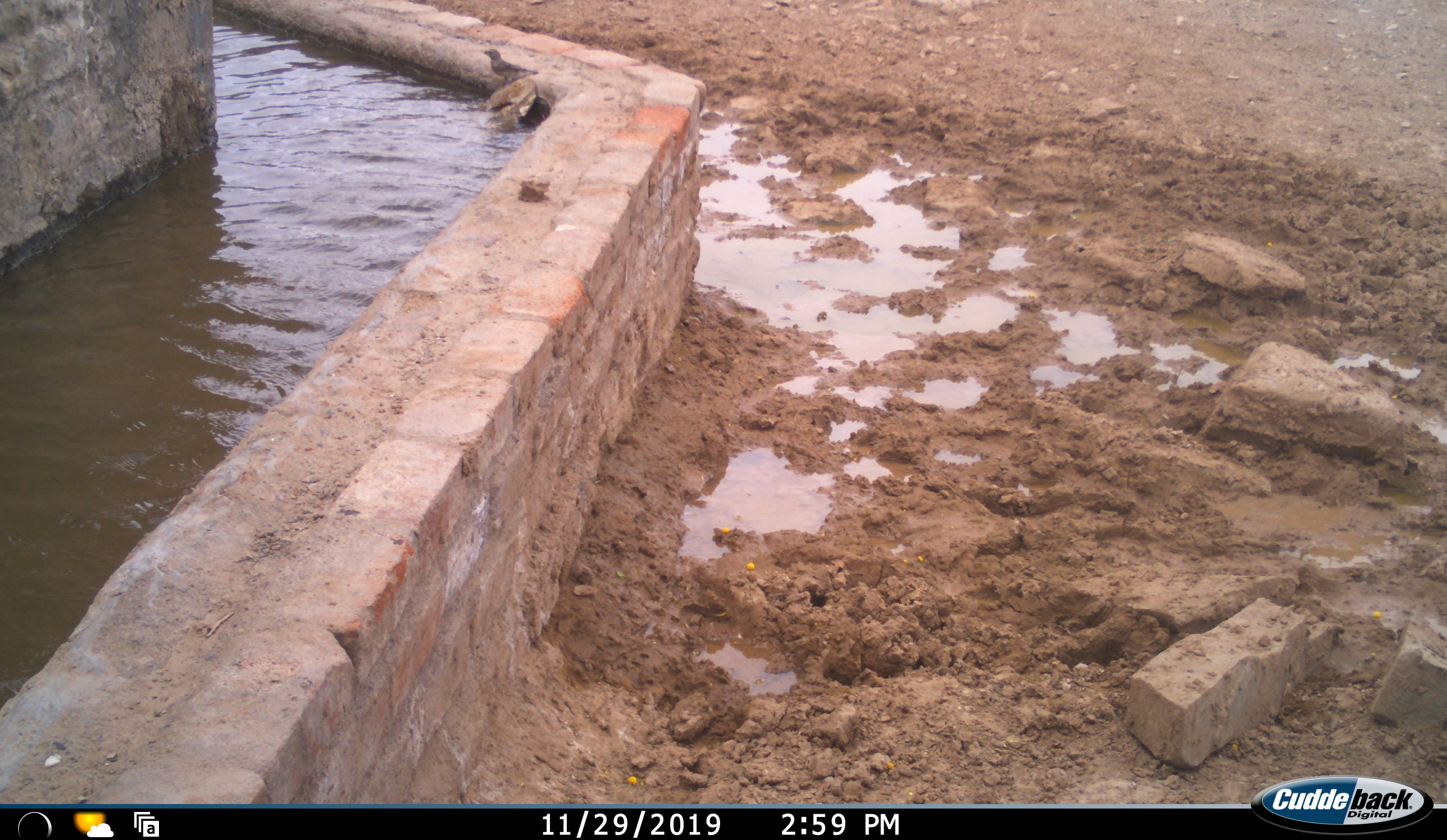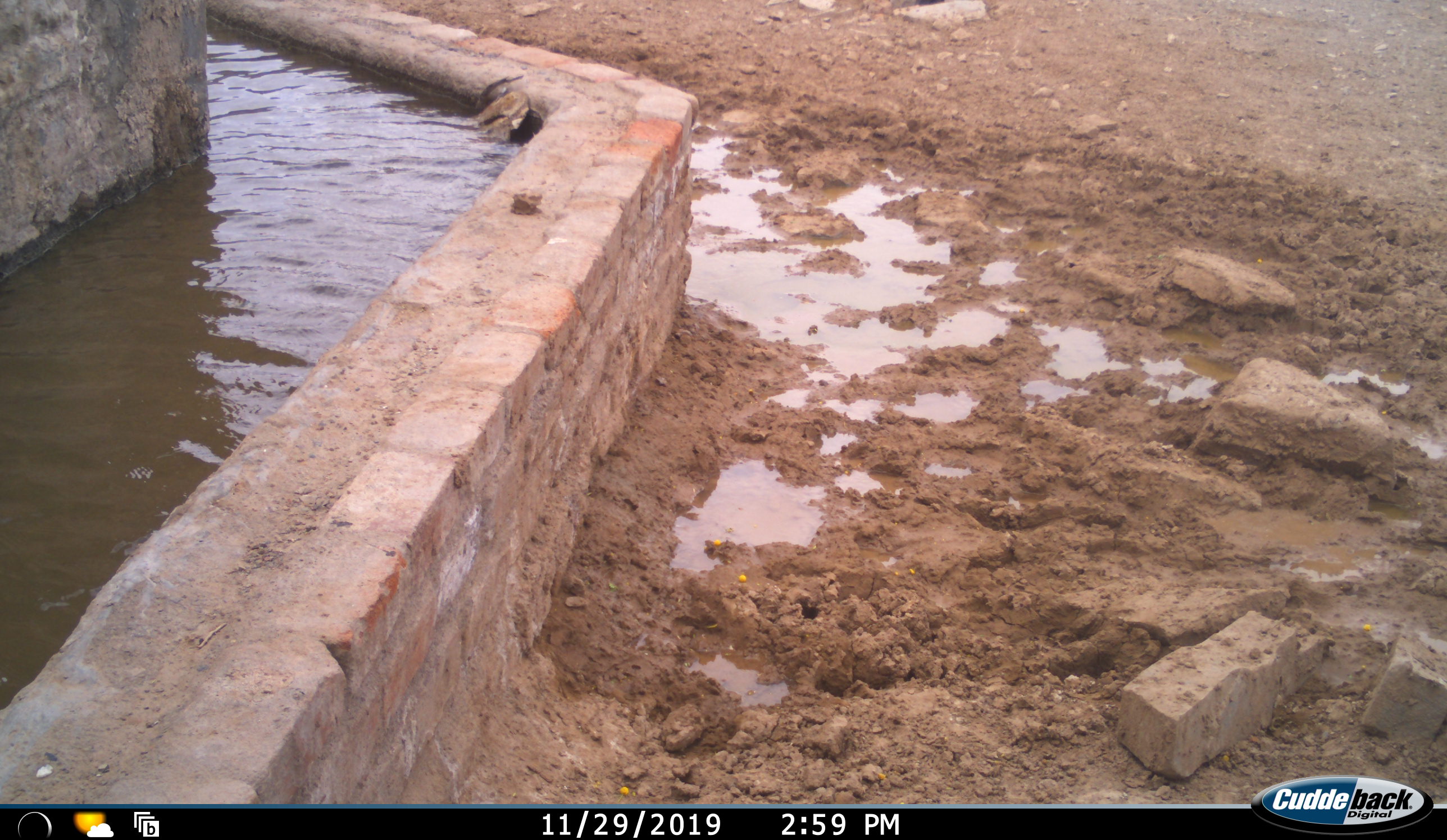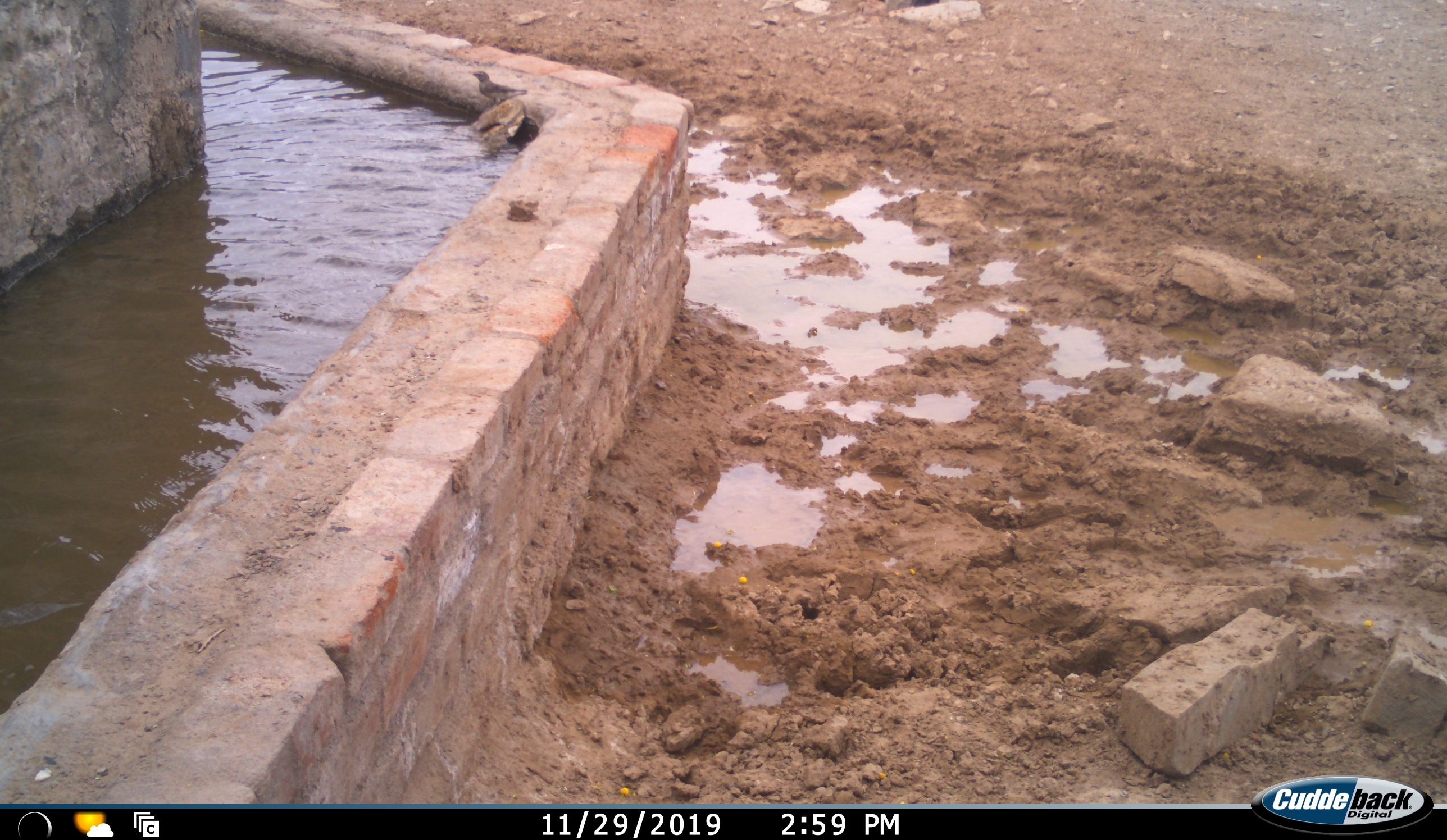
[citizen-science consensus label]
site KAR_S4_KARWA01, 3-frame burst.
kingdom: Animalia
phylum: Chordata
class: Aves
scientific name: Aves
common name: bird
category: birdother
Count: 1.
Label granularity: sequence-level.